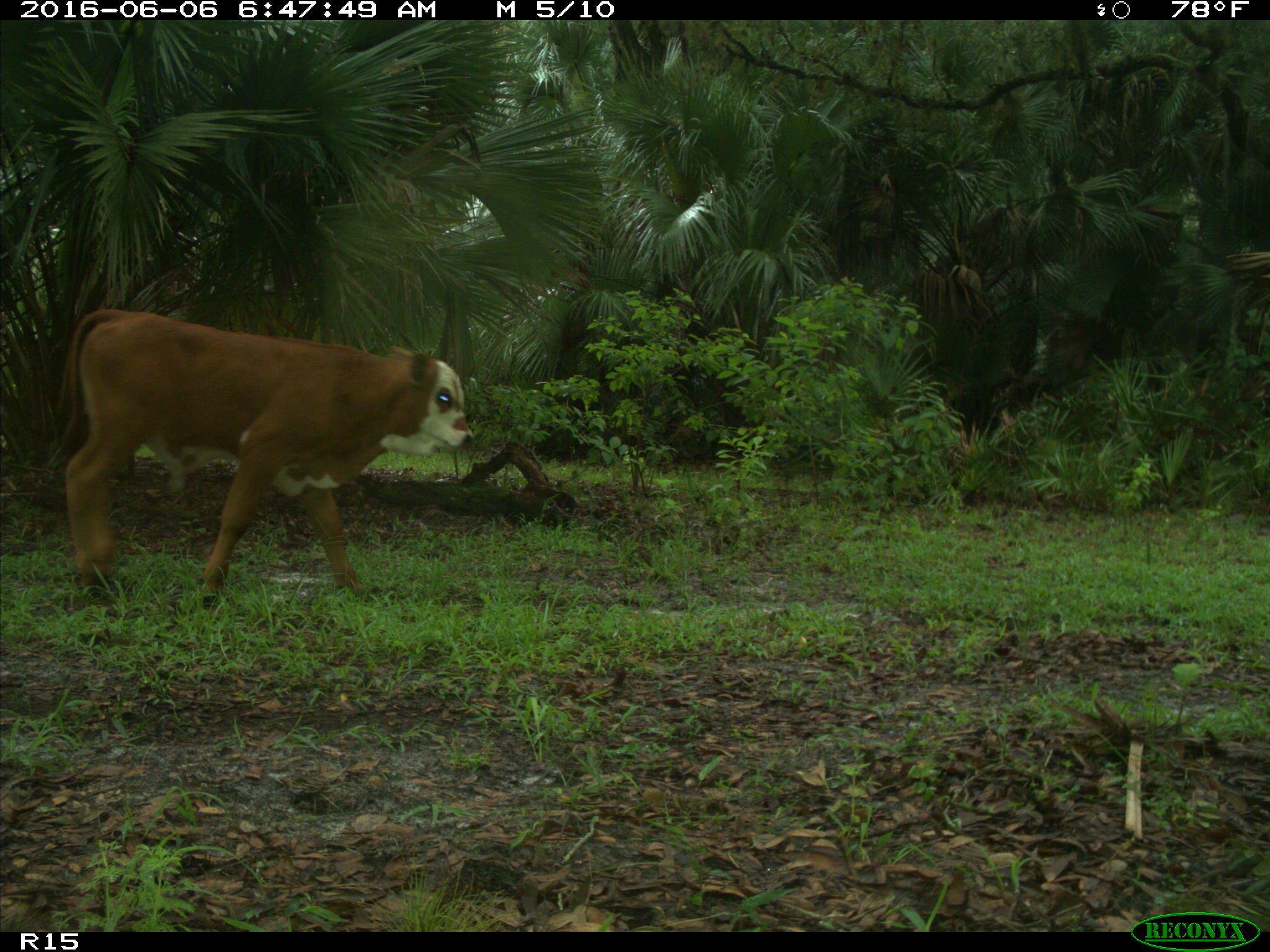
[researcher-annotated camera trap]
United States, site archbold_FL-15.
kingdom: Animalia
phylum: Chordata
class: Mammalia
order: Artiodactyla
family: Bovidae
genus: Bos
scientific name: Bos taurus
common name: domestic cow